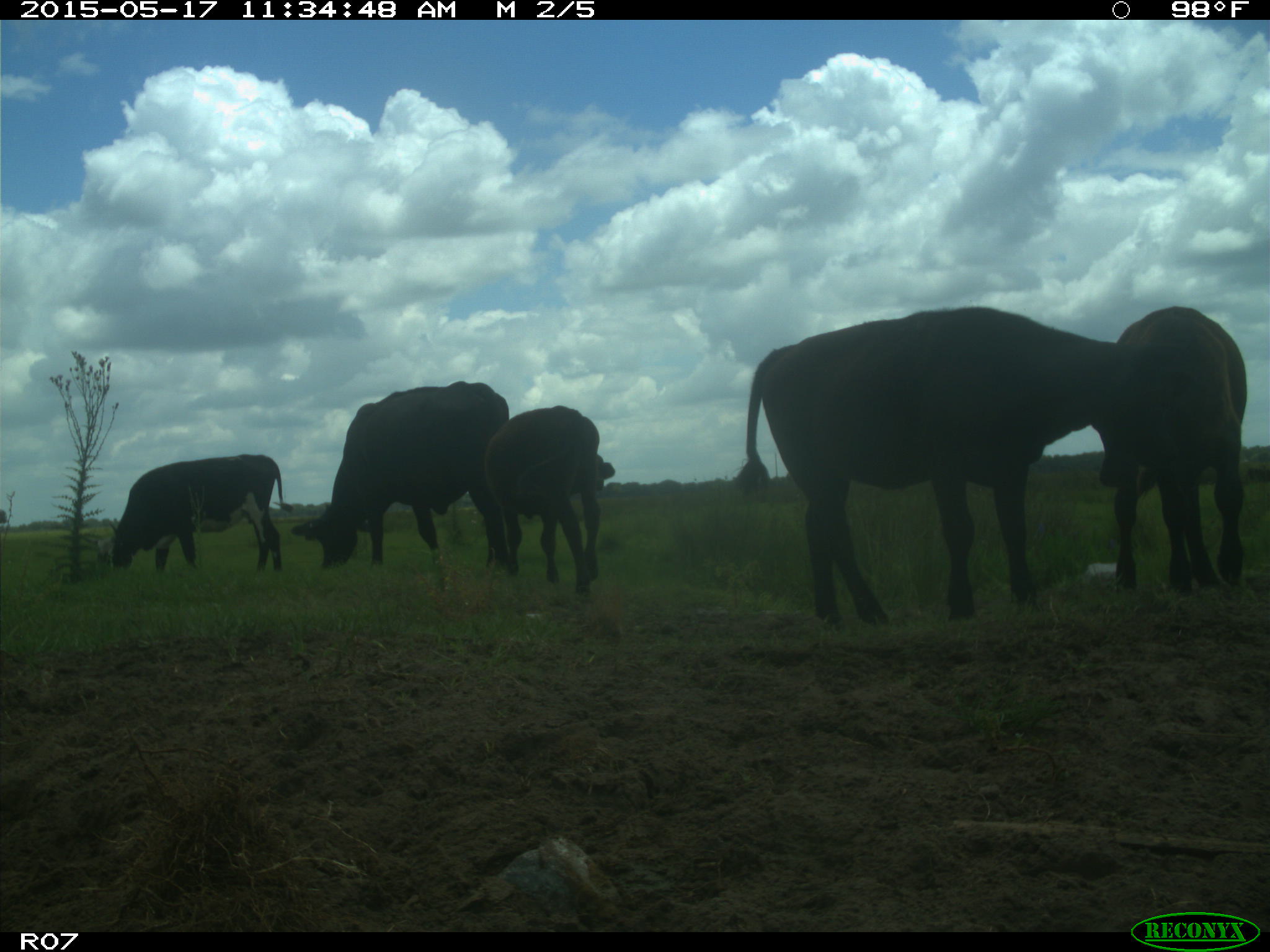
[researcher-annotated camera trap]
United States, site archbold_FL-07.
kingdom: Animalia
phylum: Chordata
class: Mammalia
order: Artiodactyla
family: Bovidae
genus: Bos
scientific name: Bos taurus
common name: domestic cow